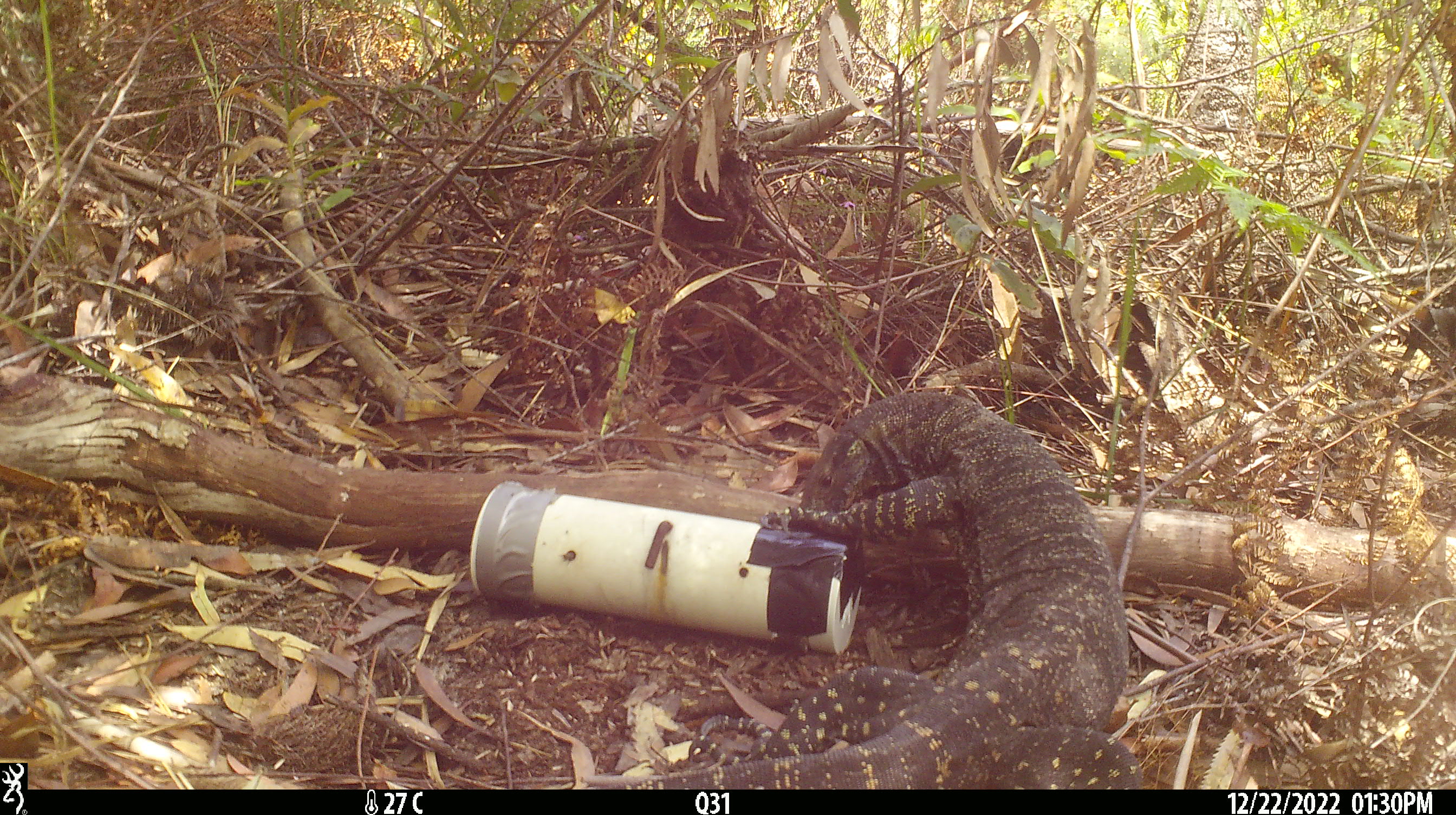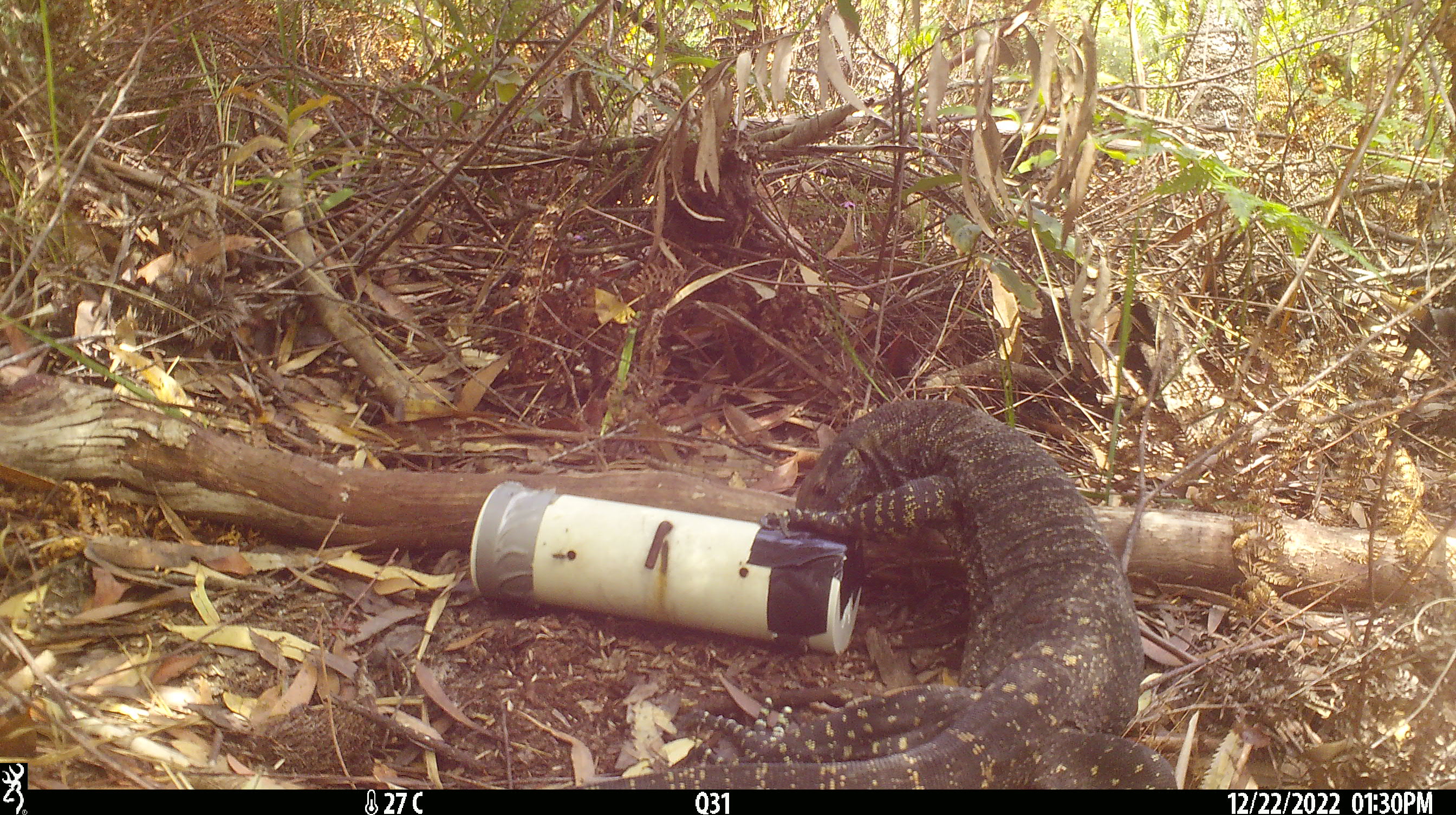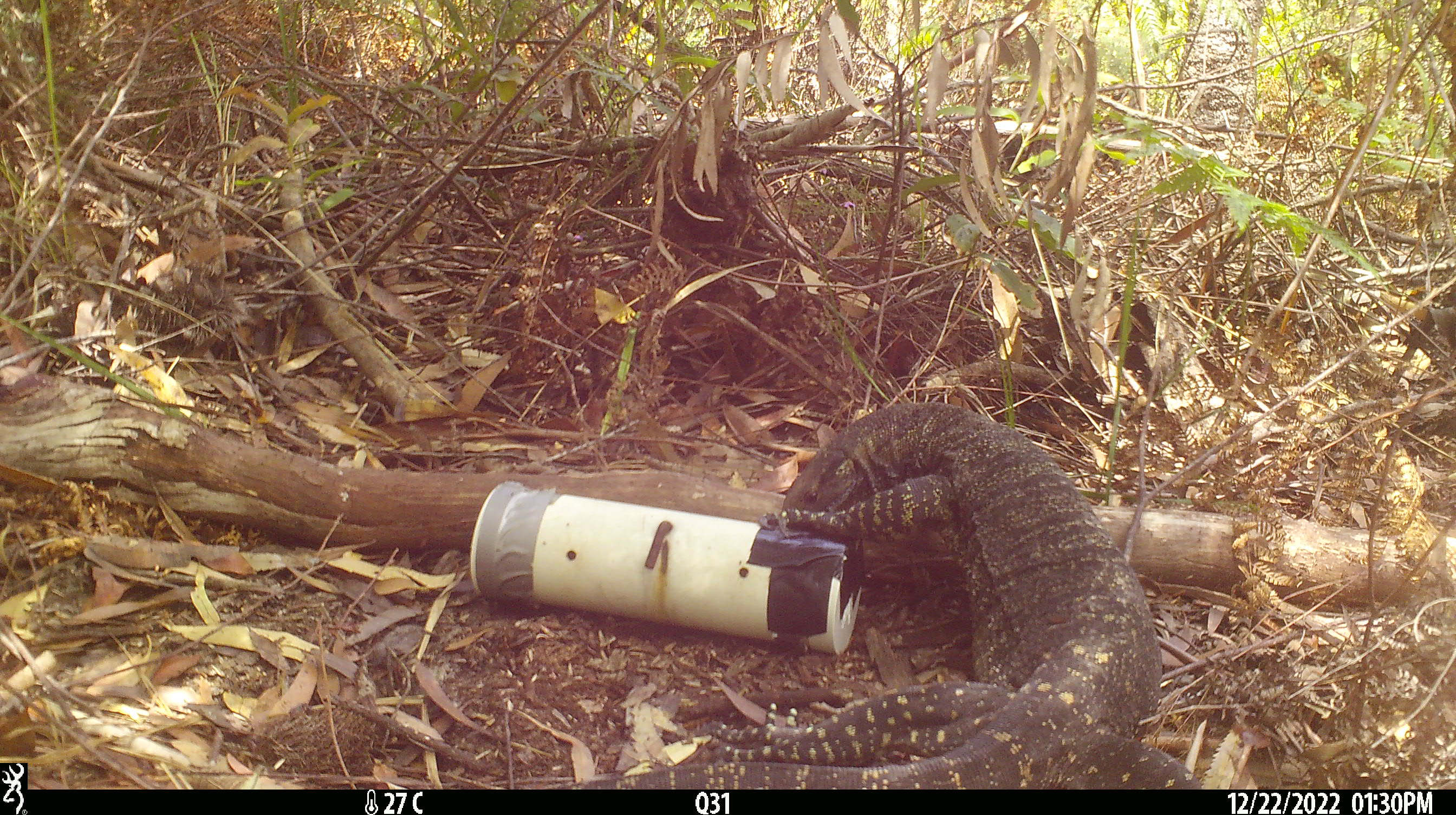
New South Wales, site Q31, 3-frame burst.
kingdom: Animalia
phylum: Chordata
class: Reptilia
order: Squamata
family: Varanidae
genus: Varanus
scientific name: Varanus varius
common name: lace monitor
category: goanna